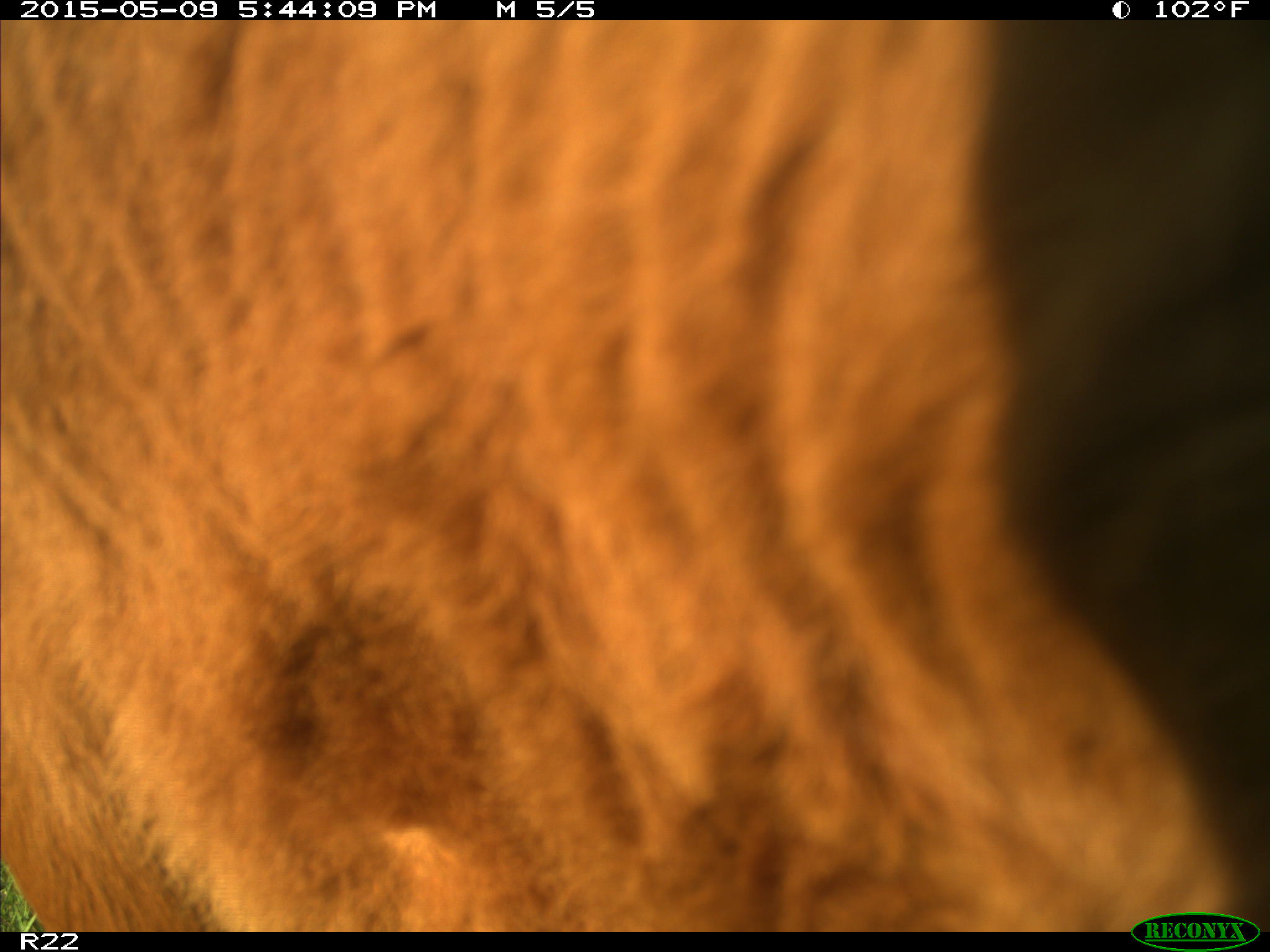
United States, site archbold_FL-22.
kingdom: Animalia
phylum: Chordata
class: Mammalia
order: Artiodactyla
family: Bovidae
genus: Bos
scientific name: Bos taurus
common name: domestic cow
Bos taurus (domestic cow).